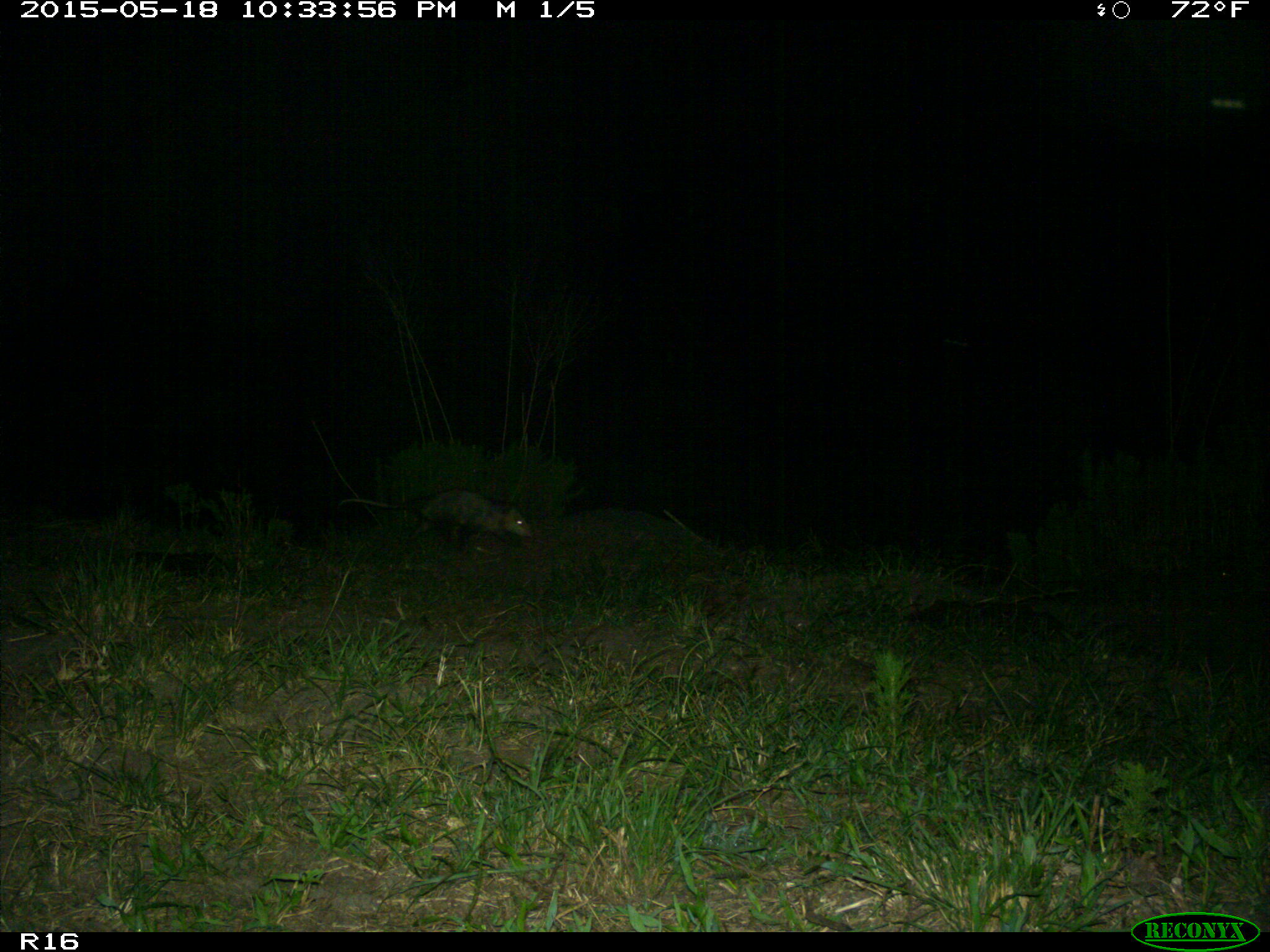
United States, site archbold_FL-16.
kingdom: Animalia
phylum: Chordata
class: Mammalia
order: Didelphimorphia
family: Didelphidae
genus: Didelphis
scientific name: Didelphis virginiana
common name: virginia opossum